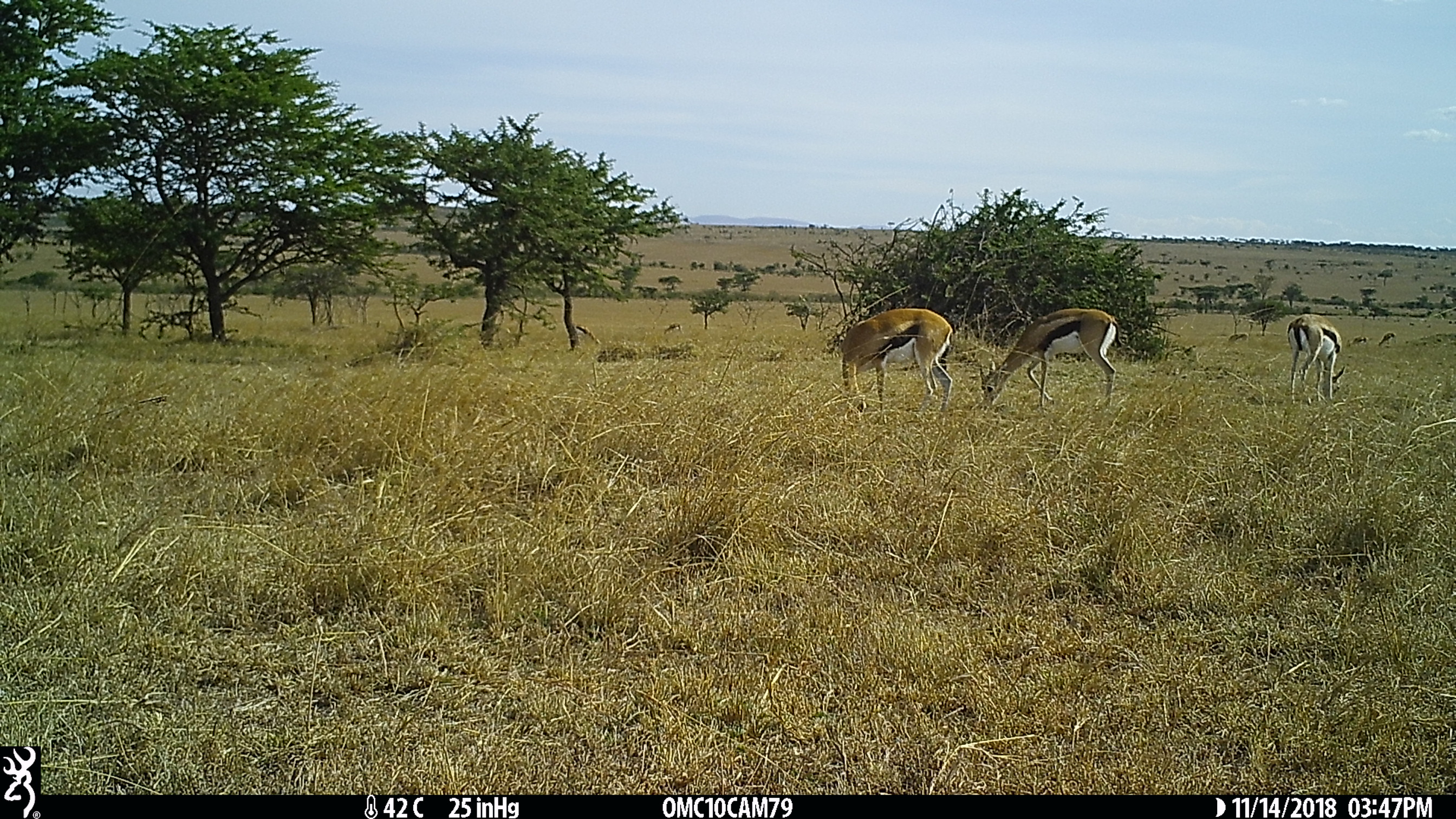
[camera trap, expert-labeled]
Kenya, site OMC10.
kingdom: Animalia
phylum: Chordata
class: Mammalia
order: Artiodactyla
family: Bovidae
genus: Eudorcas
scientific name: Eudorcas thomsonii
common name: thomon's gazelle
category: gazelle thomsons